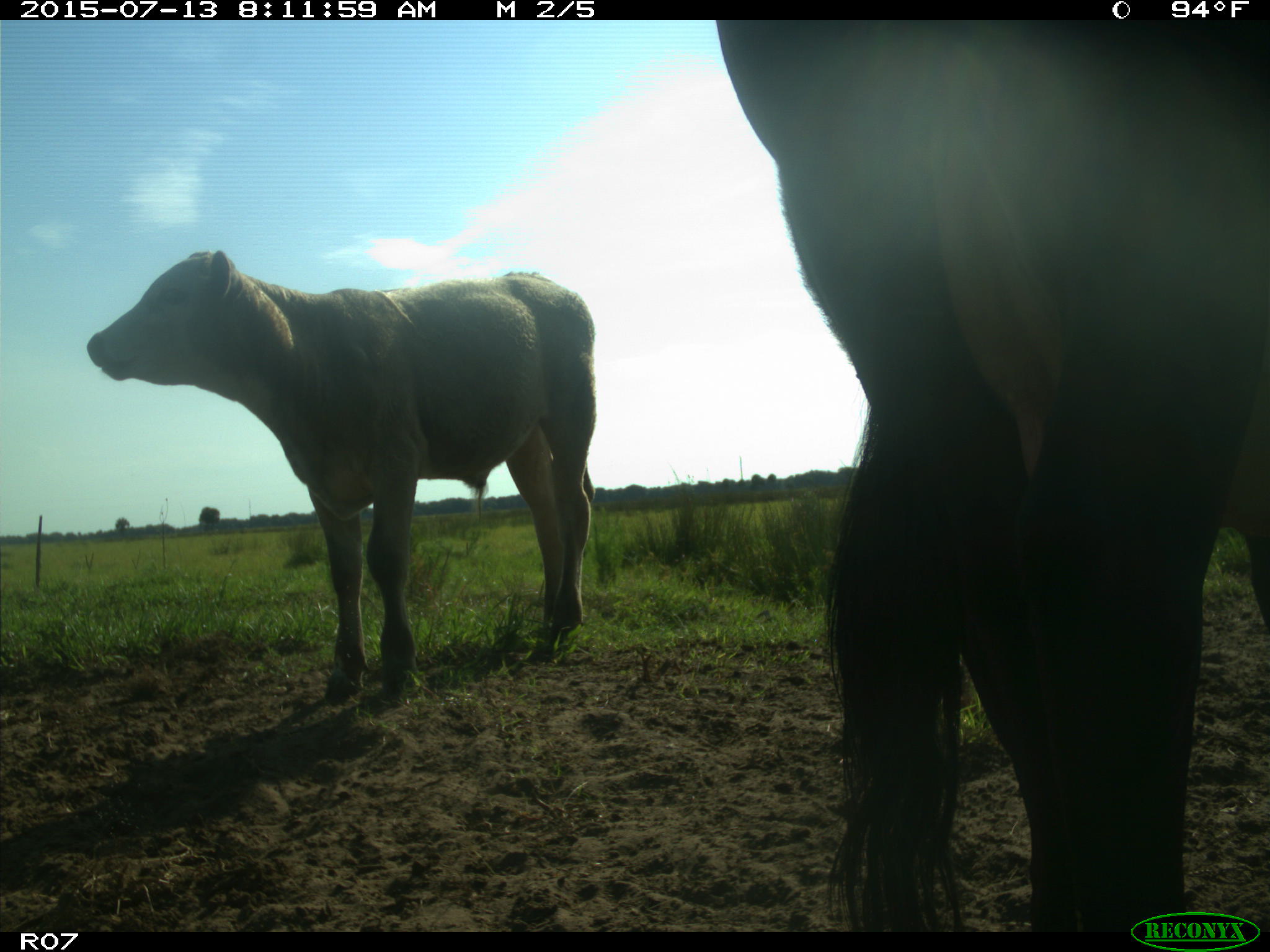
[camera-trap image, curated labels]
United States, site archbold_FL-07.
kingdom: Animalia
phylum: Chordata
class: Mammalia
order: Artiodactyla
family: Bovidae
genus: Bos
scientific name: Bos taurus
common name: domestic cow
Bos taurus (domestic cow).